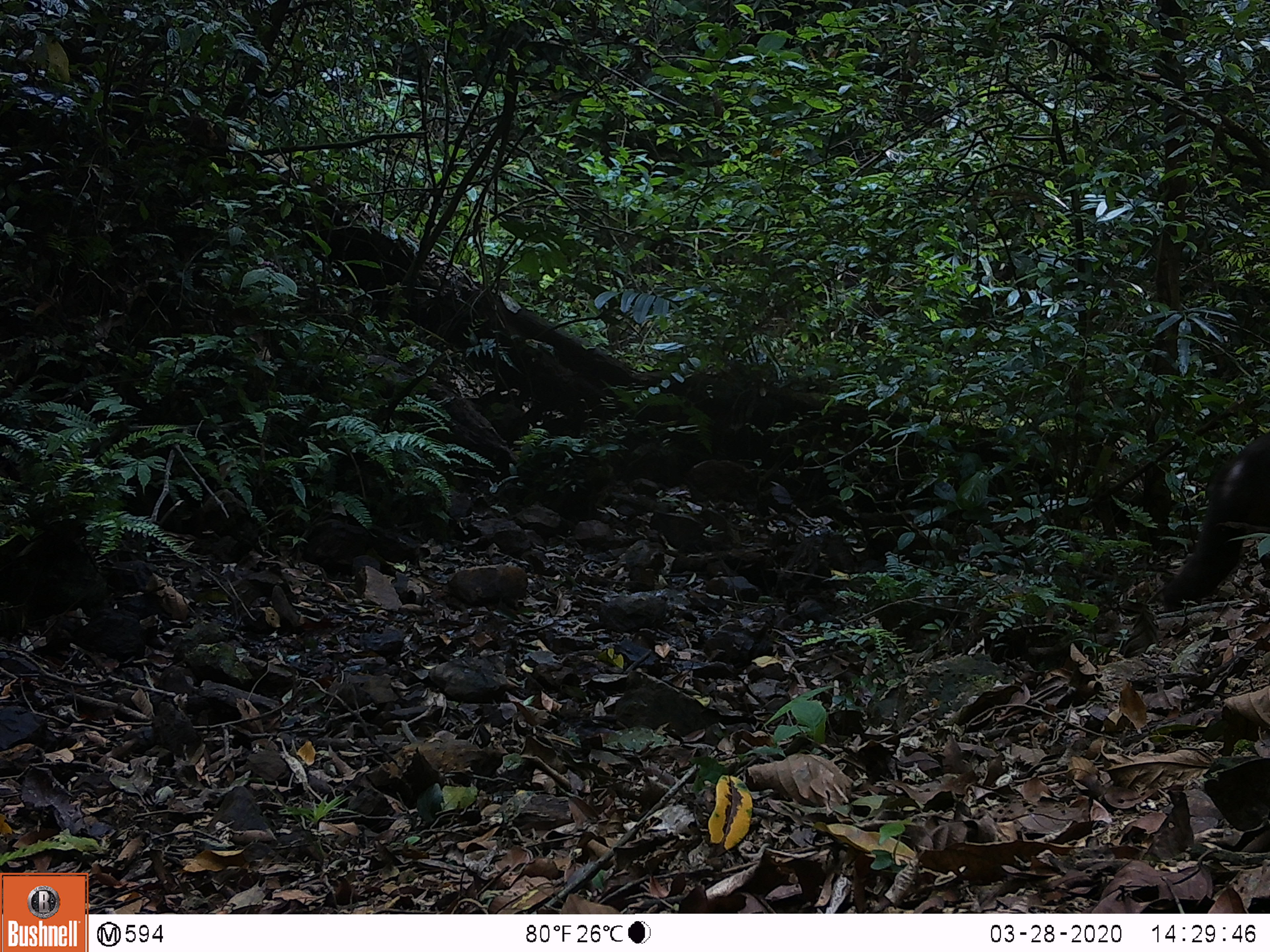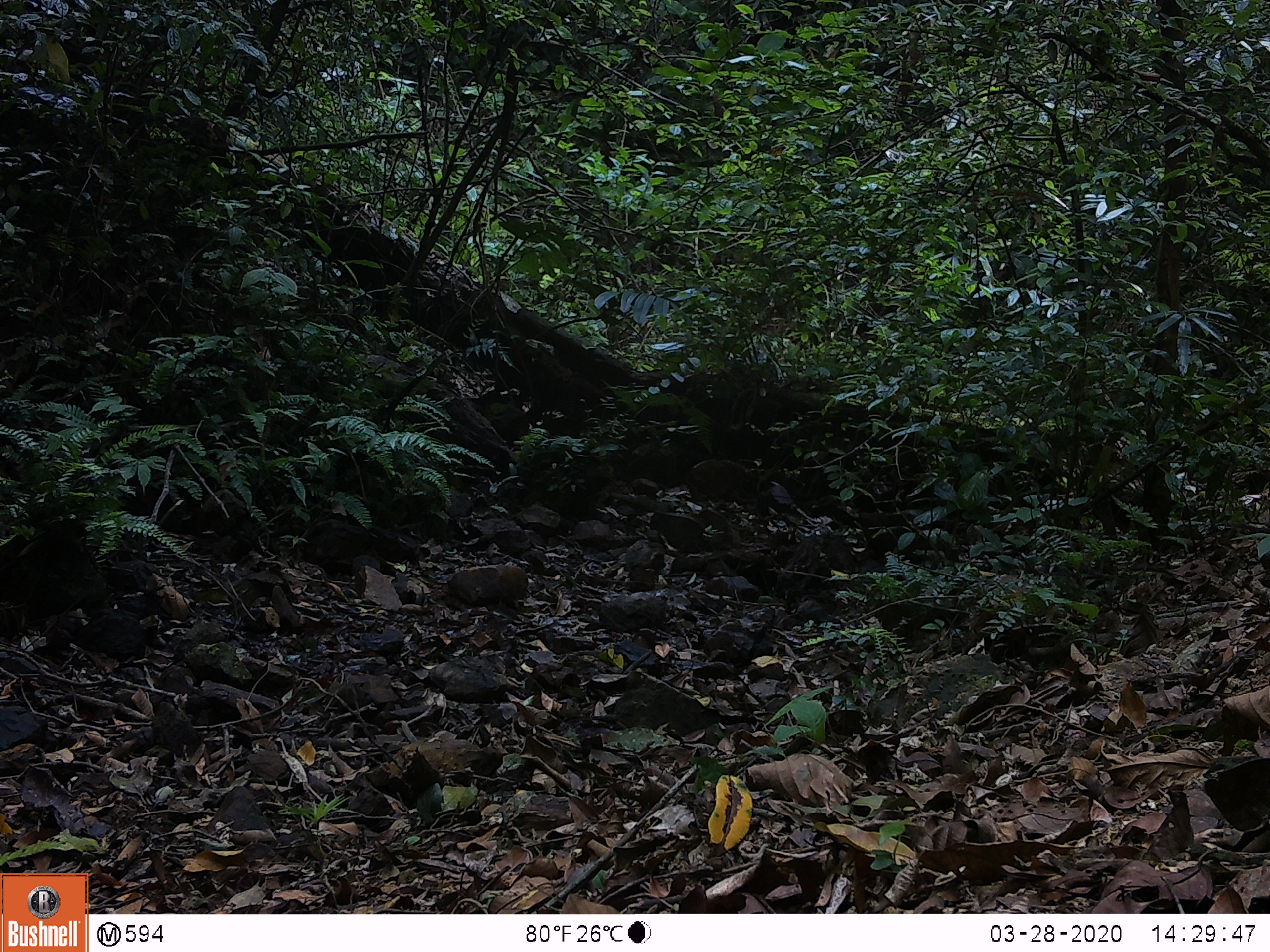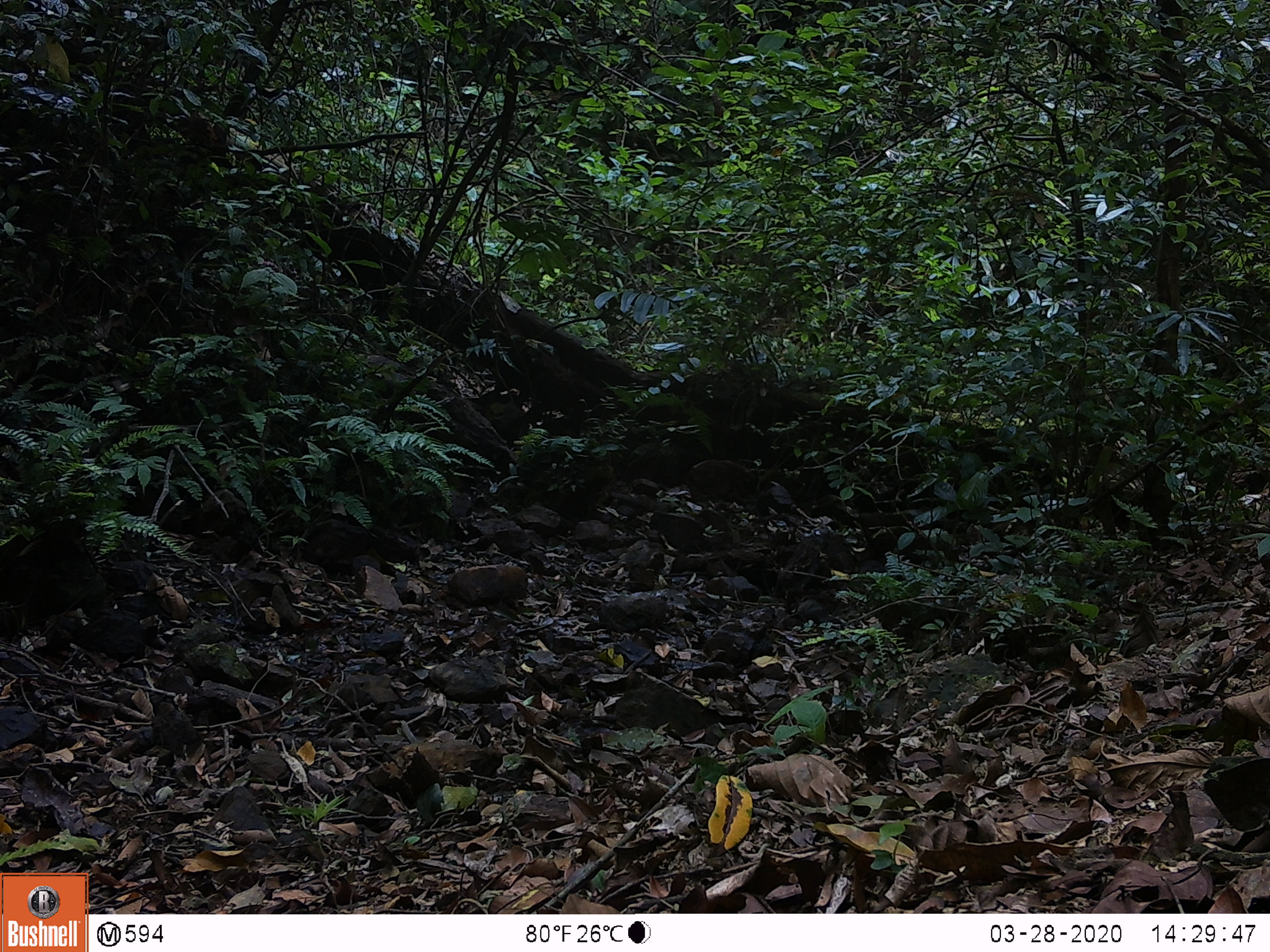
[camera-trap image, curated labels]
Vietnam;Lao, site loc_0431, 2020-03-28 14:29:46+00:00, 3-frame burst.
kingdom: Animalia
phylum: Chordata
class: Mammalia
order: Primates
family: Cercopithecidae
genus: Macaca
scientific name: Macaca arctoides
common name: stump-tailed macaque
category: stump tailed macaque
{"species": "stump tailed macaque (stump-tailed macaque) (Macaca arctoides)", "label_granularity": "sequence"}